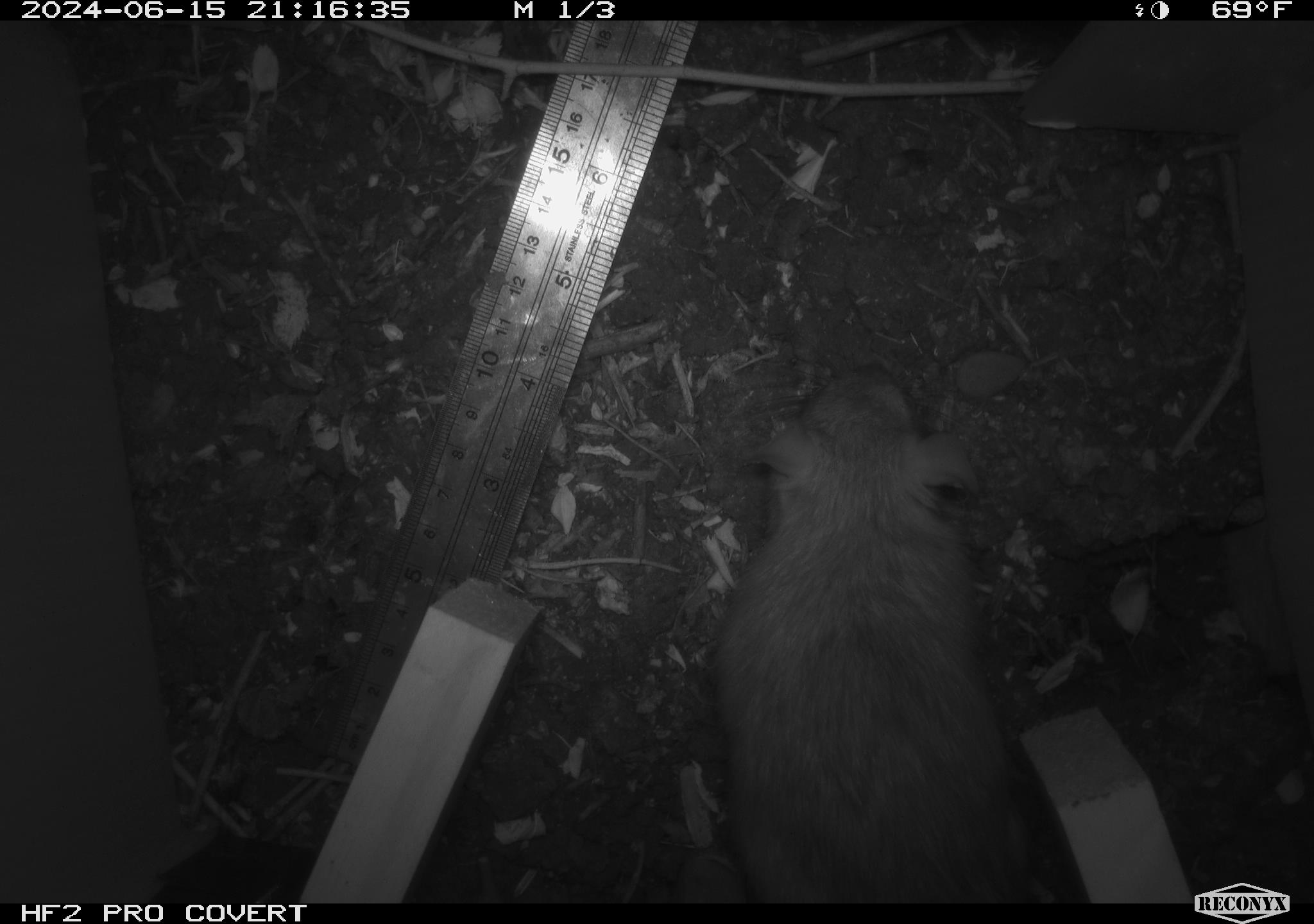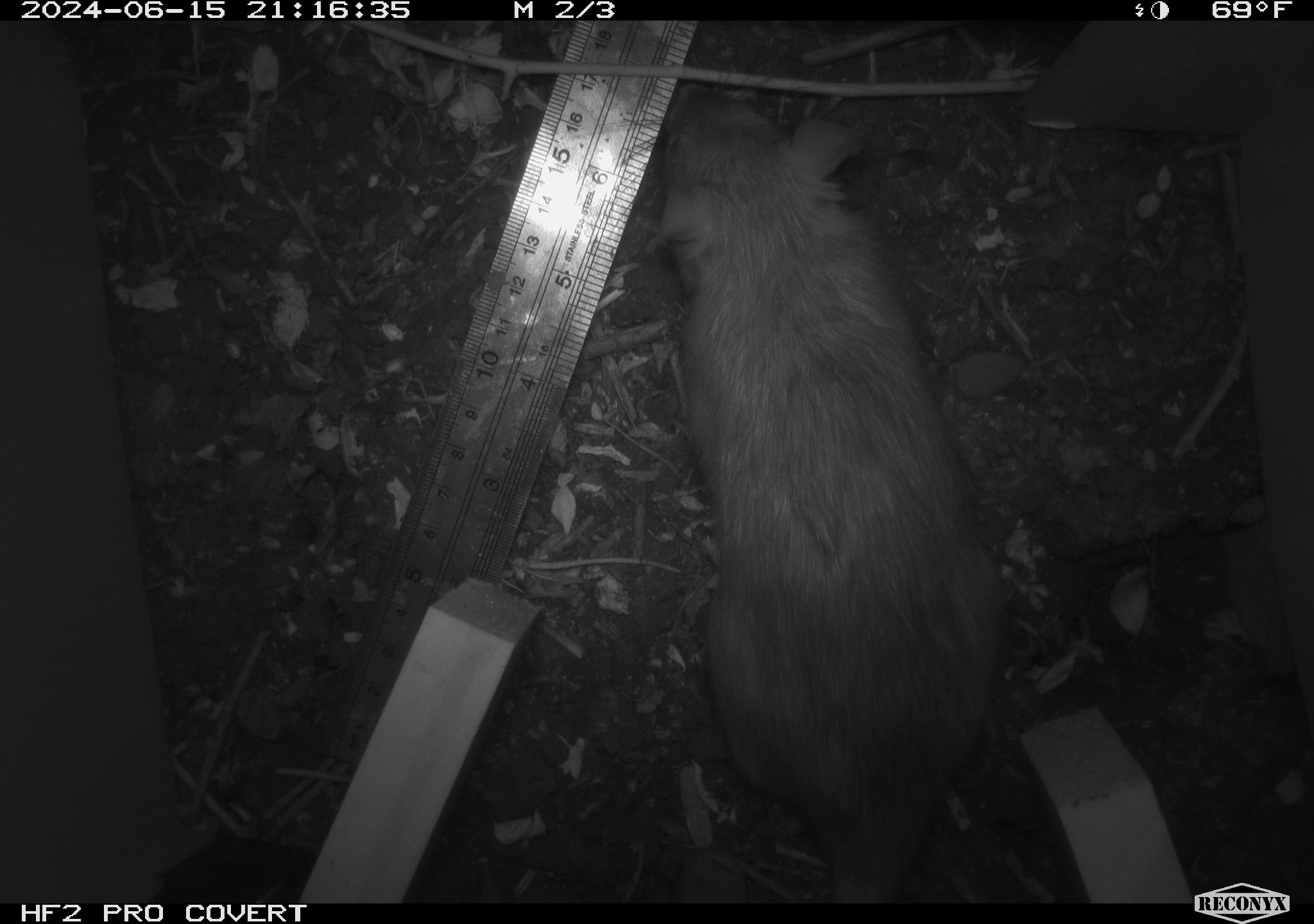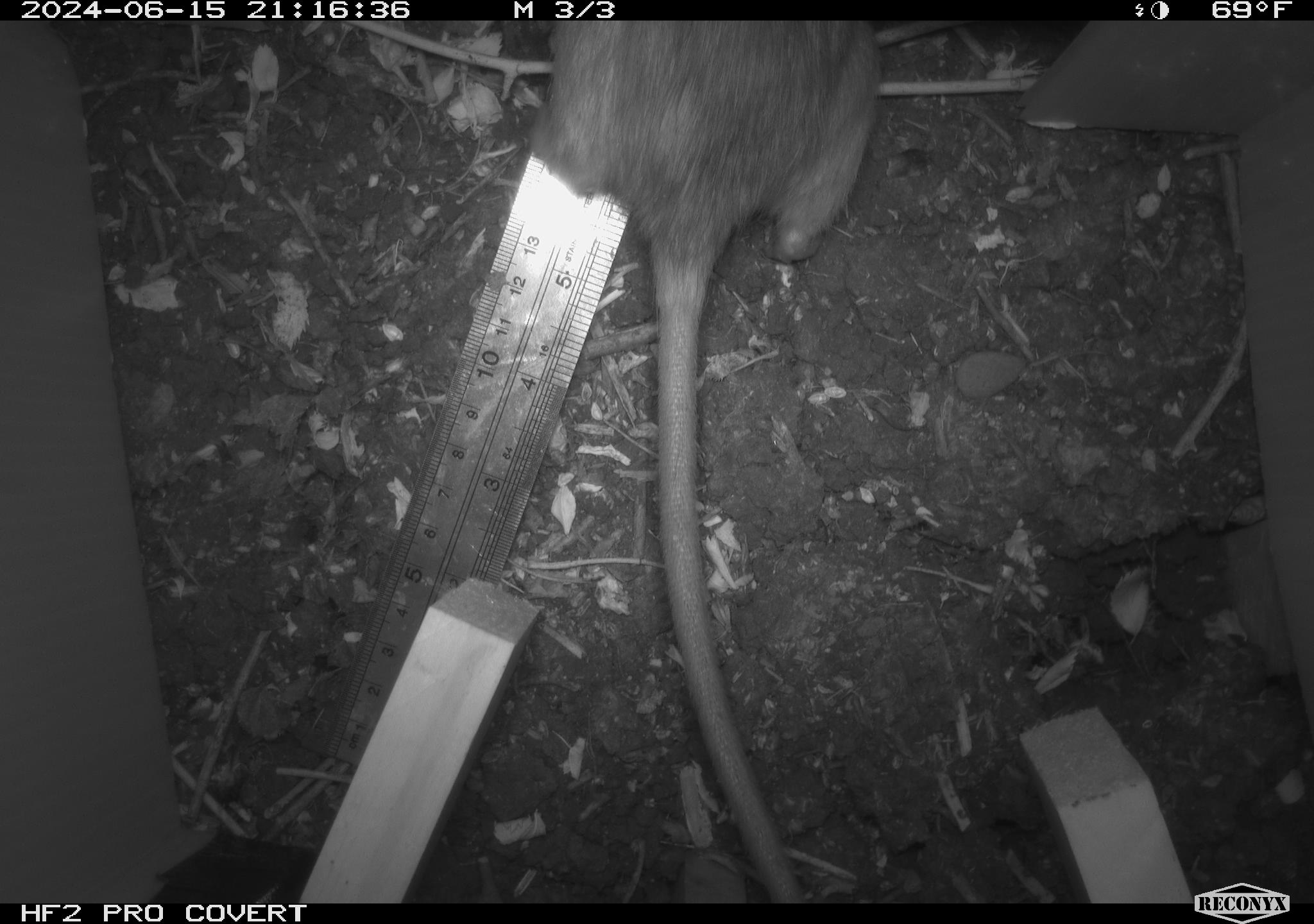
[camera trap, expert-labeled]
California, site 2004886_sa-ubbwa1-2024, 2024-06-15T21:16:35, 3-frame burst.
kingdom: Animalia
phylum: Chordata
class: Mammalia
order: Rodentia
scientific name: Rodentia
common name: woodrat or rat or mouse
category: woodrat or rat or mouse species